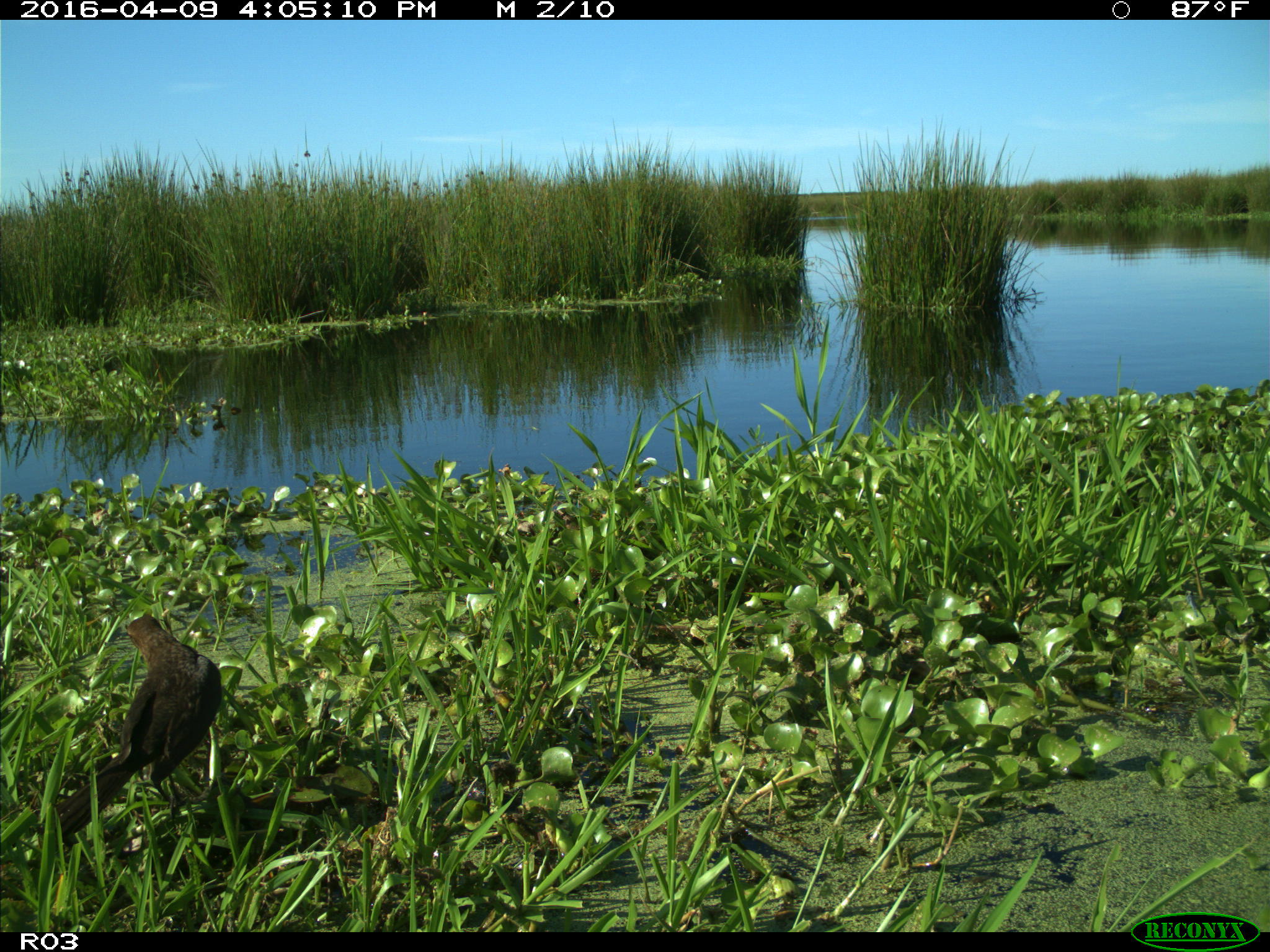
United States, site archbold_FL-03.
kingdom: Animalia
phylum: Chordata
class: Aves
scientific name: Aves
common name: birds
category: unidentified bird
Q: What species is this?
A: Unidentified bird (birds) (Aves).